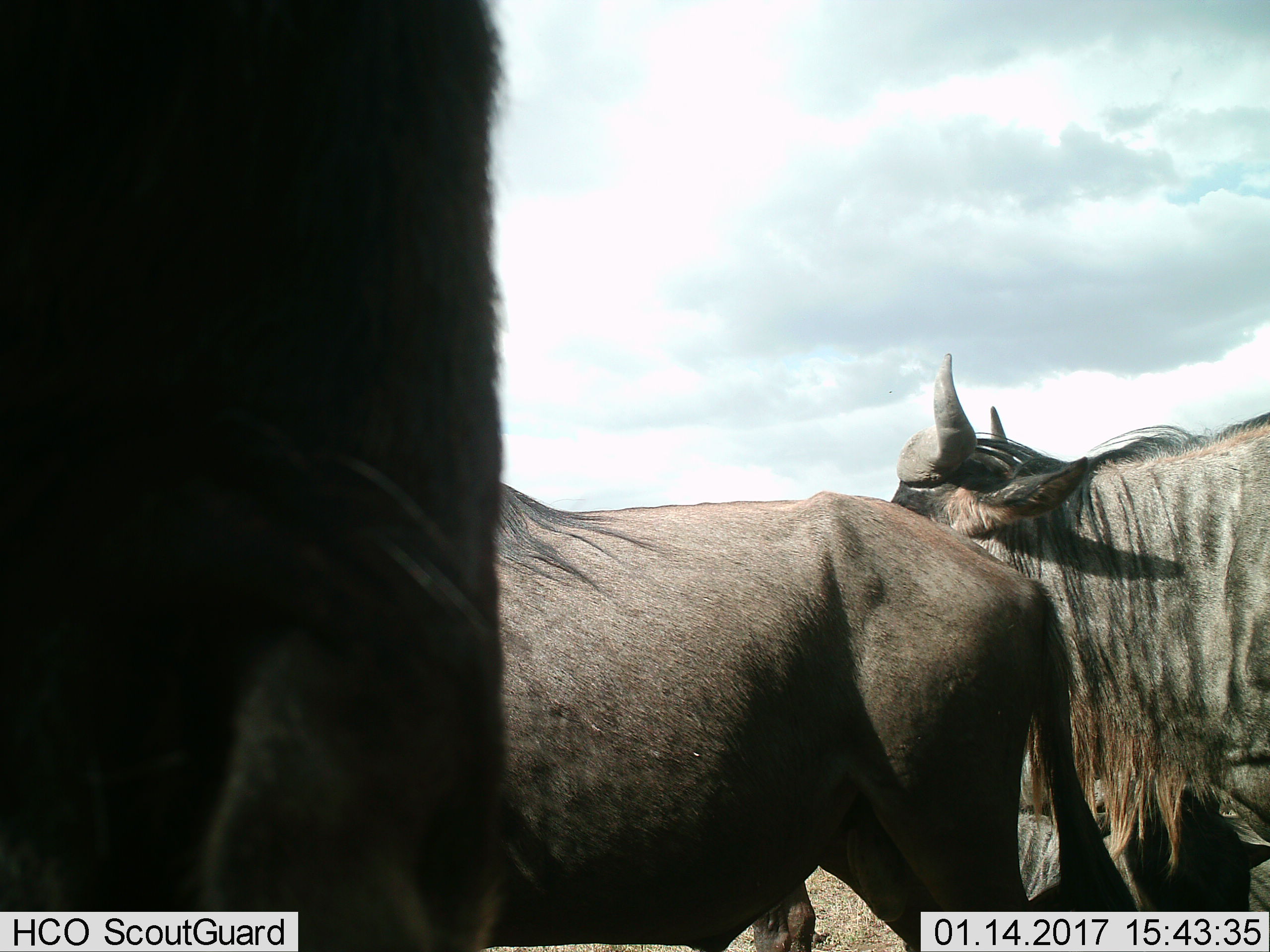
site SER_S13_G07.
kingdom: Animalia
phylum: Chordata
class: Mammalia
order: Artiodactyla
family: Bovidae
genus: Connochaetes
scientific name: Connochaetes taurinus taurinus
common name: blue wildebeest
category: wildebeestblue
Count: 3.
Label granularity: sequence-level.